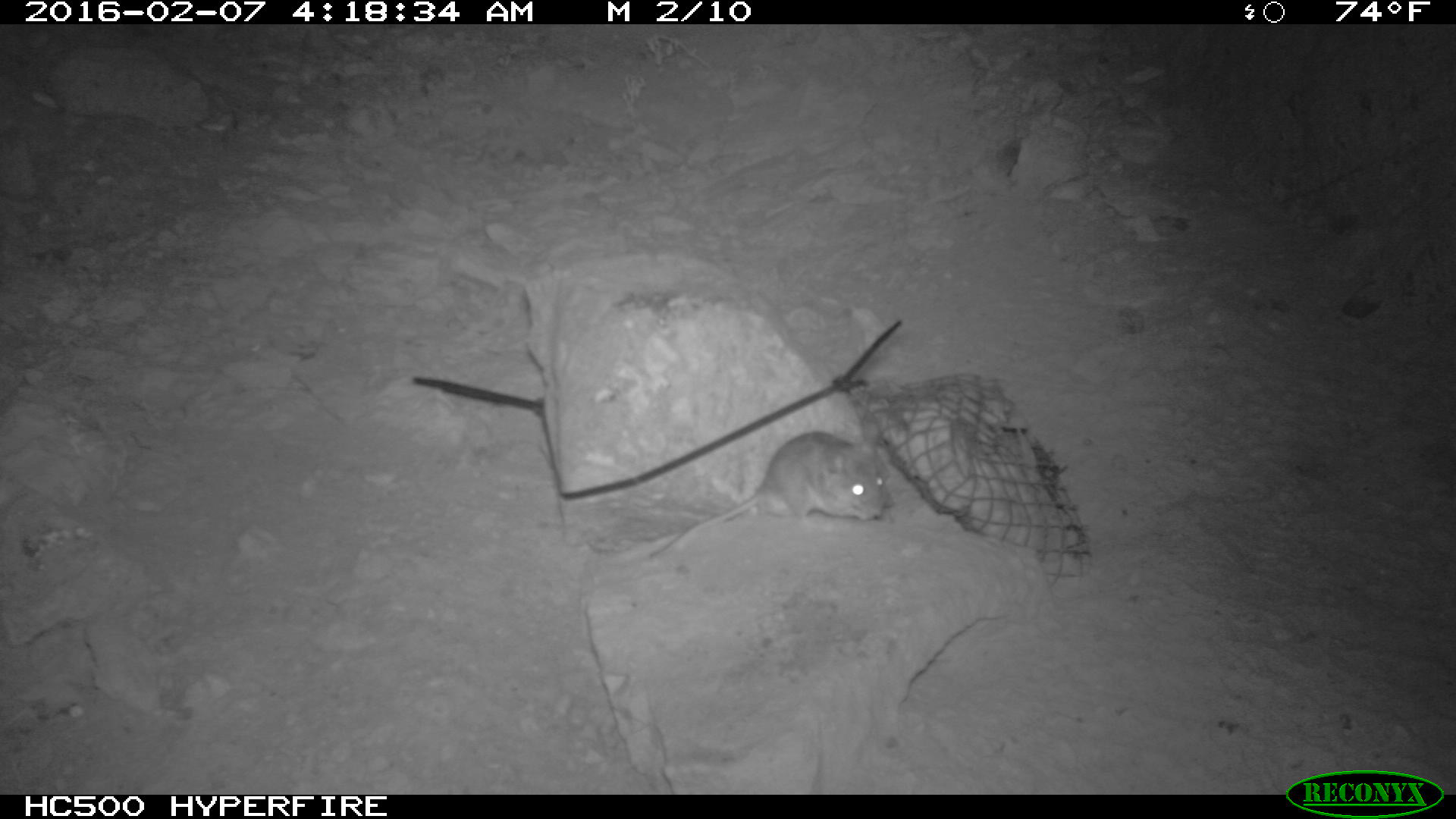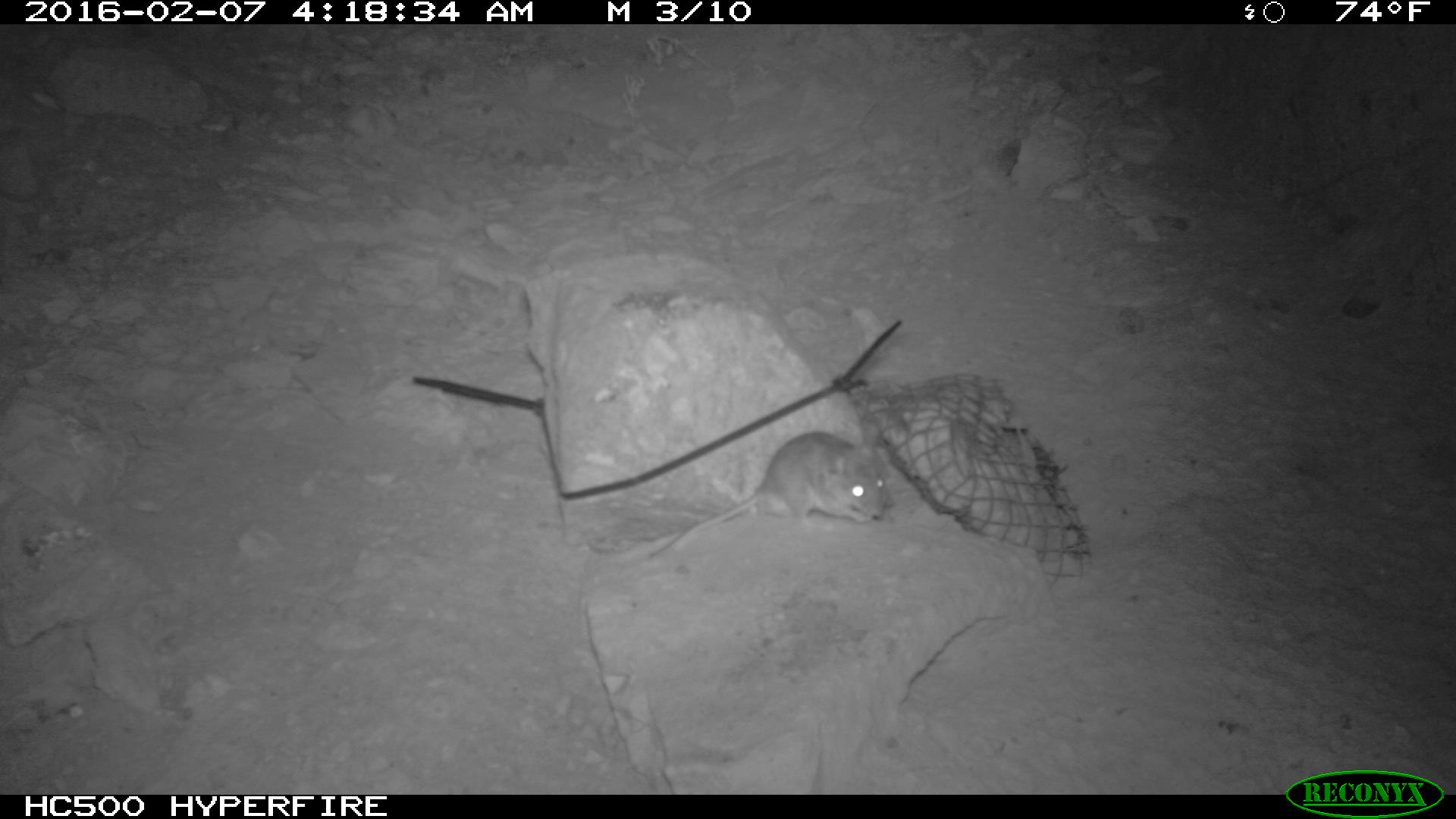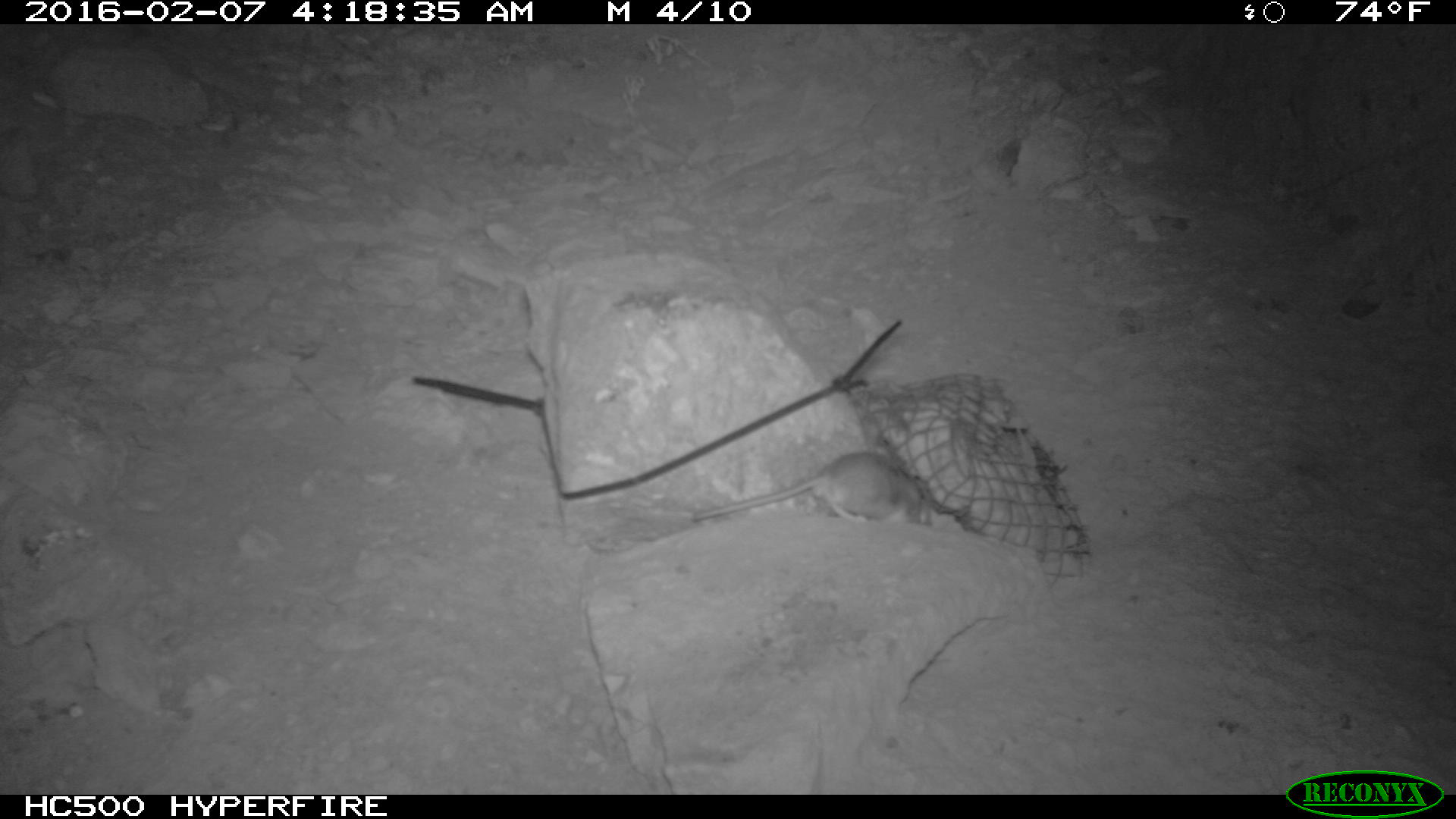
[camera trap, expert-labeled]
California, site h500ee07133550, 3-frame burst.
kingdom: Animalia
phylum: Chordata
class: Mammalia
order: Rodentia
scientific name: Rodentia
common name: rodent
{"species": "rodent (Rodentia)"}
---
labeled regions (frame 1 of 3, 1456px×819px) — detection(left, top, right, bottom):
rodent: detection(653, 431, 893, 558)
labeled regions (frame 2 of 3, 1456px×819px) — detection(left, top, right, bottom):
rodent: detection(646, 431, 888, 562)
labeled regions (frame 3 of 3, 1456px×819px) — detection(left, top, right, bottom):
rodent: detection(688, 453, 932, 525)